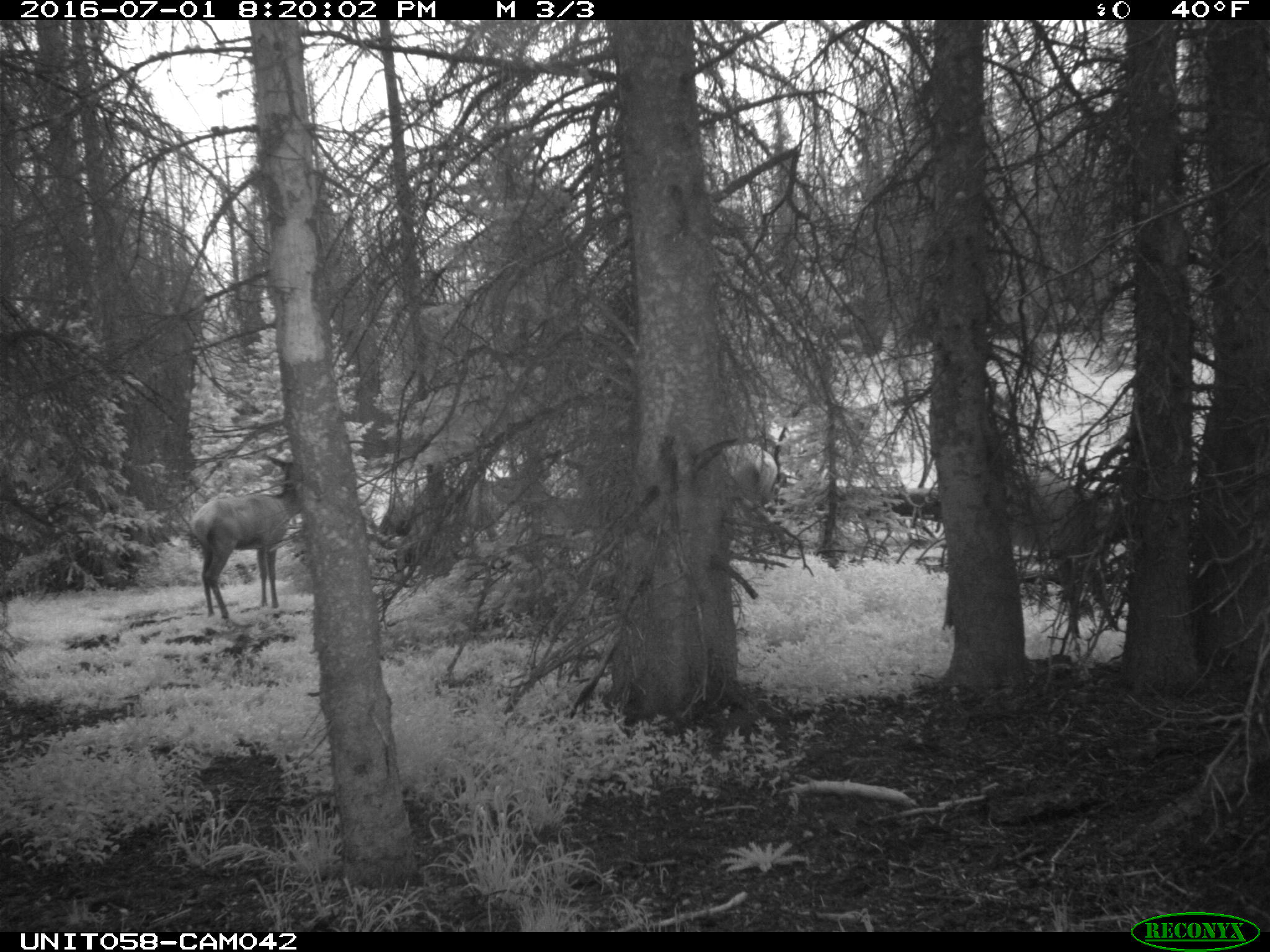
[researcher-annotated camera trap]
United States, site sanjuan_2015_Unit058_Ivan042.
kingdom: Animalia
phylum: Chordata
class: Mammalia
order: Artiodactyla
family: Cervidae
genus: Cervus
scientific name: Cervus elaphus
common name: red deer